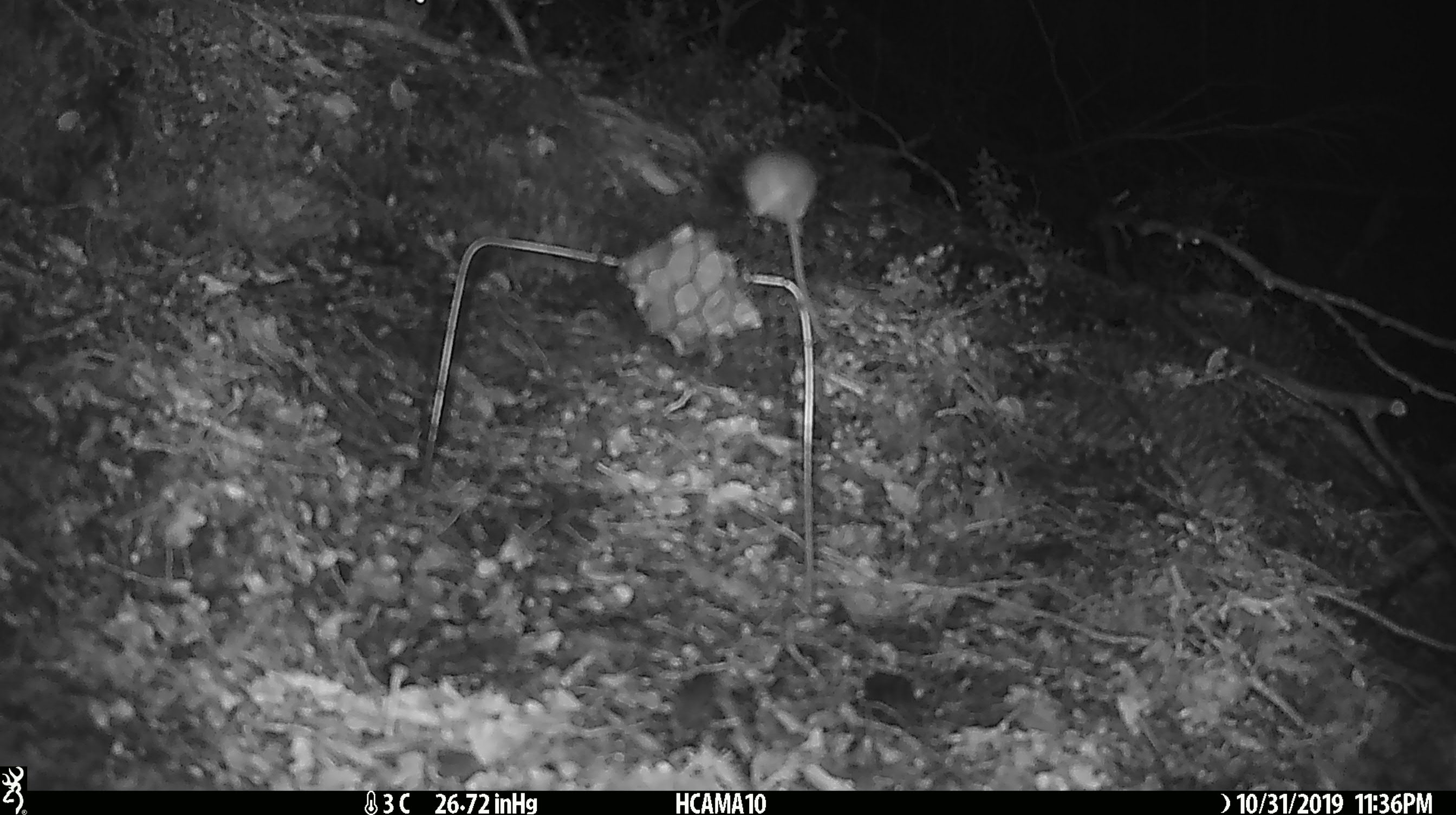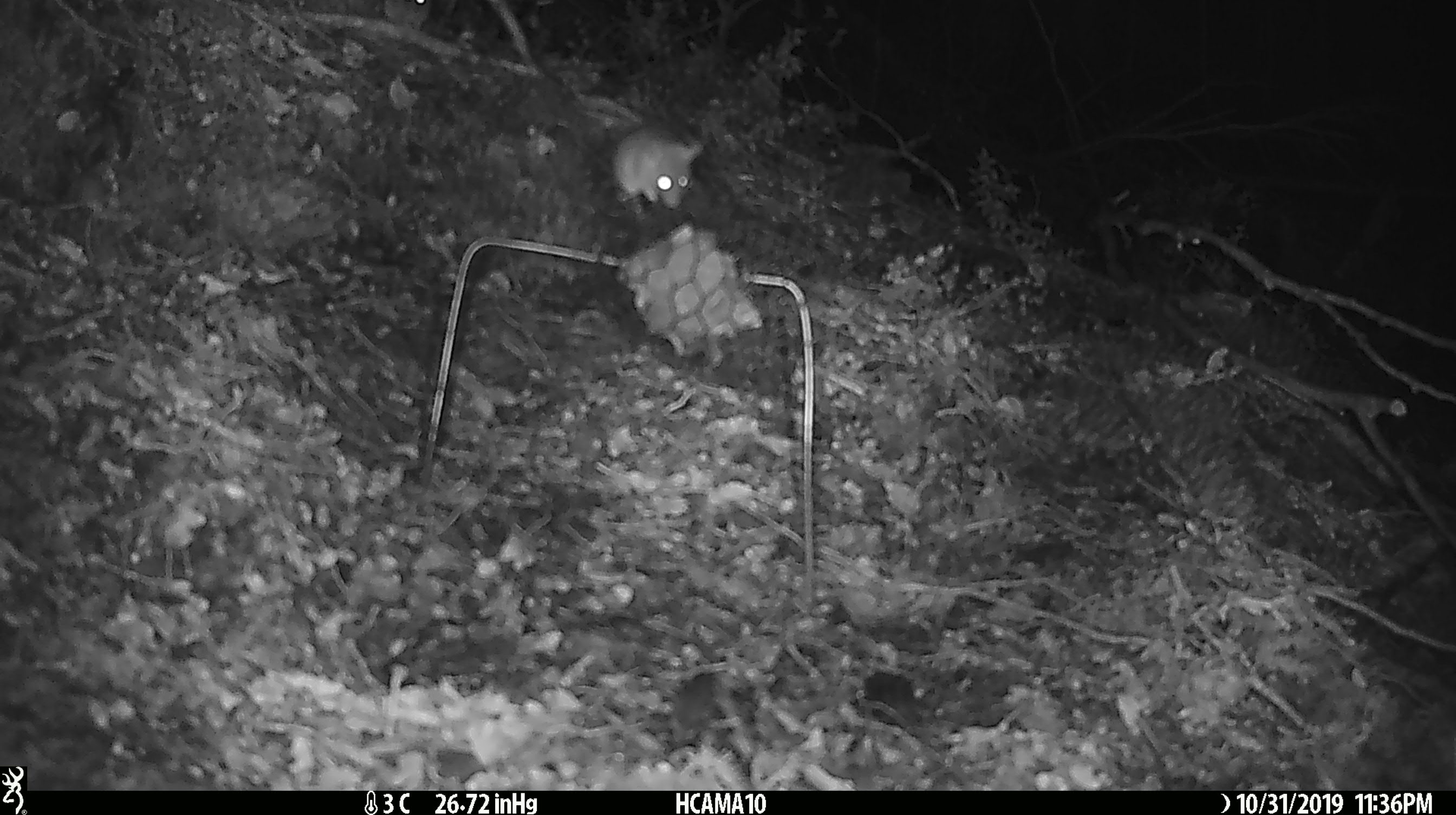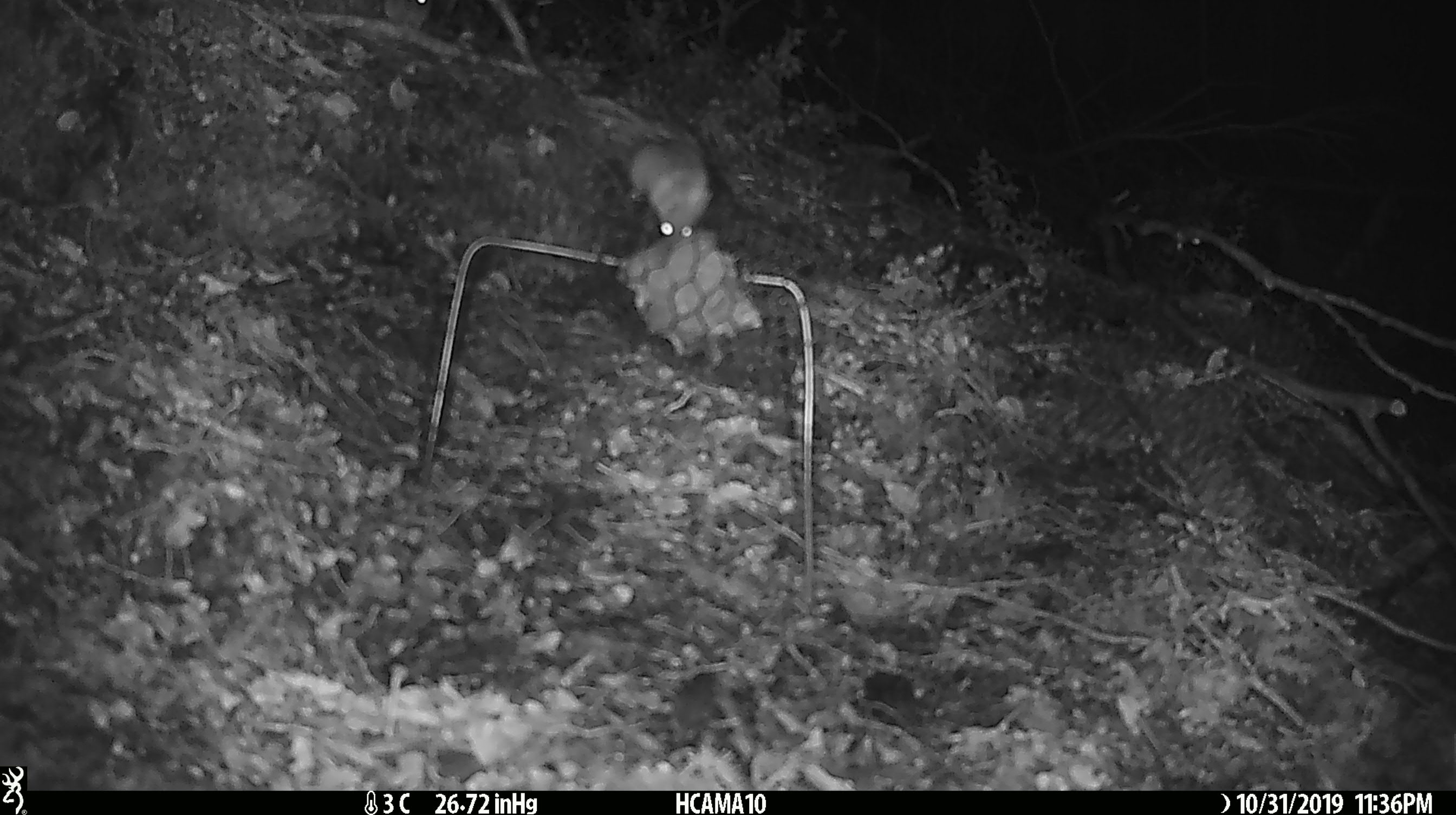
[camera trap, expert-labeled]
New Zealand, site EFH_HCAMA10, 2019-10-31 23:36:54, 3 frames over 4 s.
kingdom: Animalia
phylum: Chordata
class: Mammalia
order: Rodentia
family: Muridae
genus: Mus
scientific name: Mus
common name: mouse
Mouse (Mus).